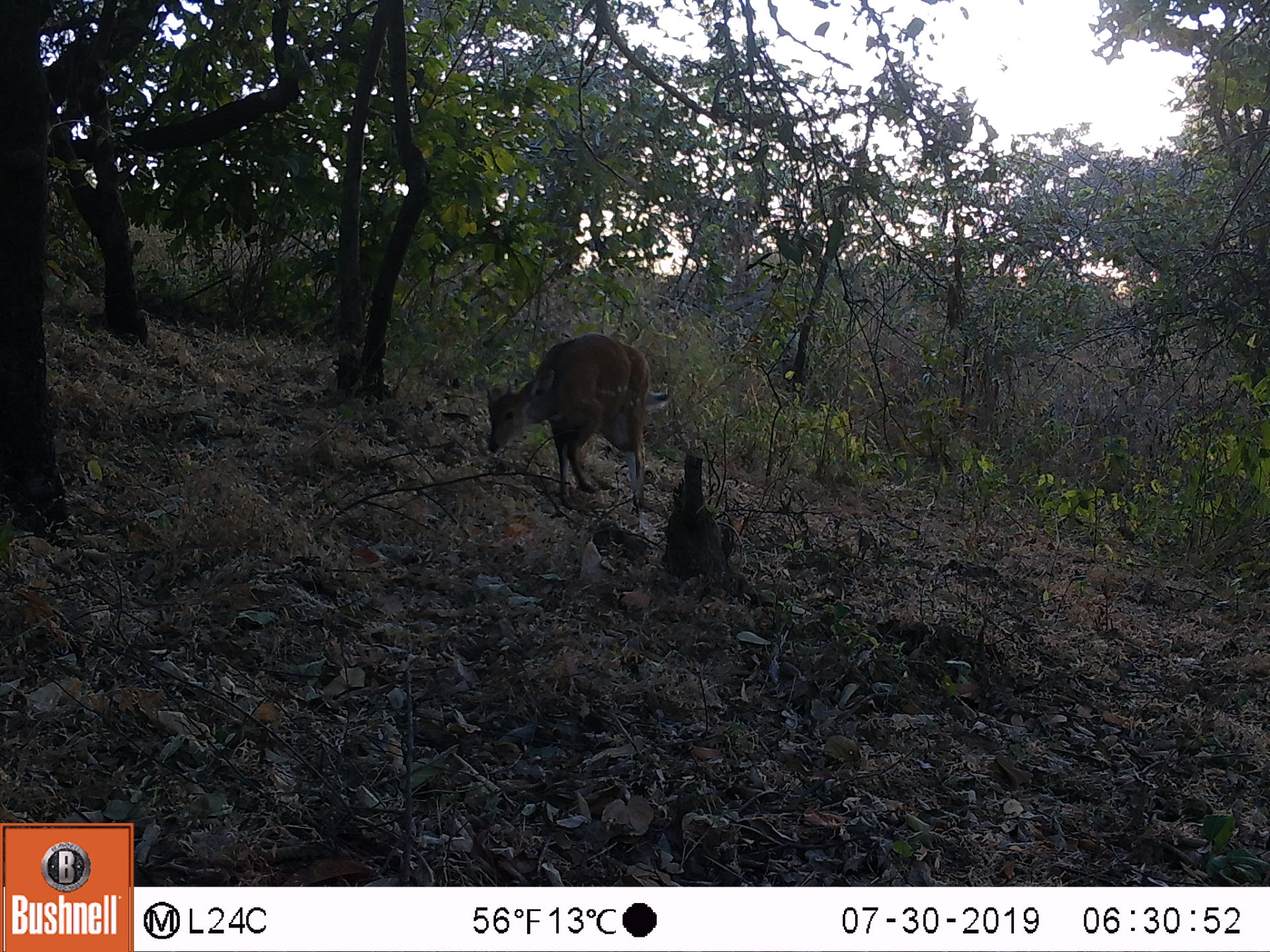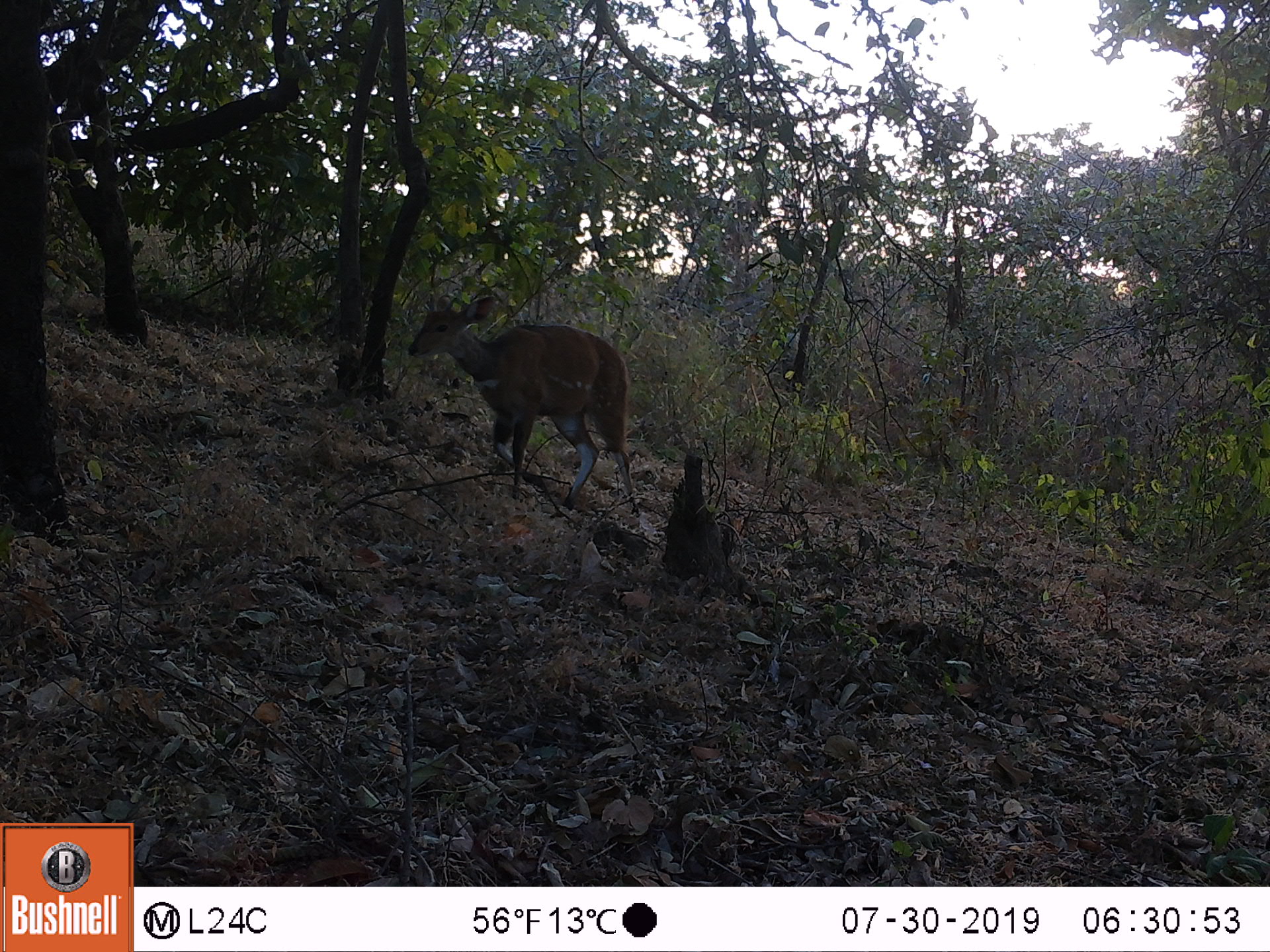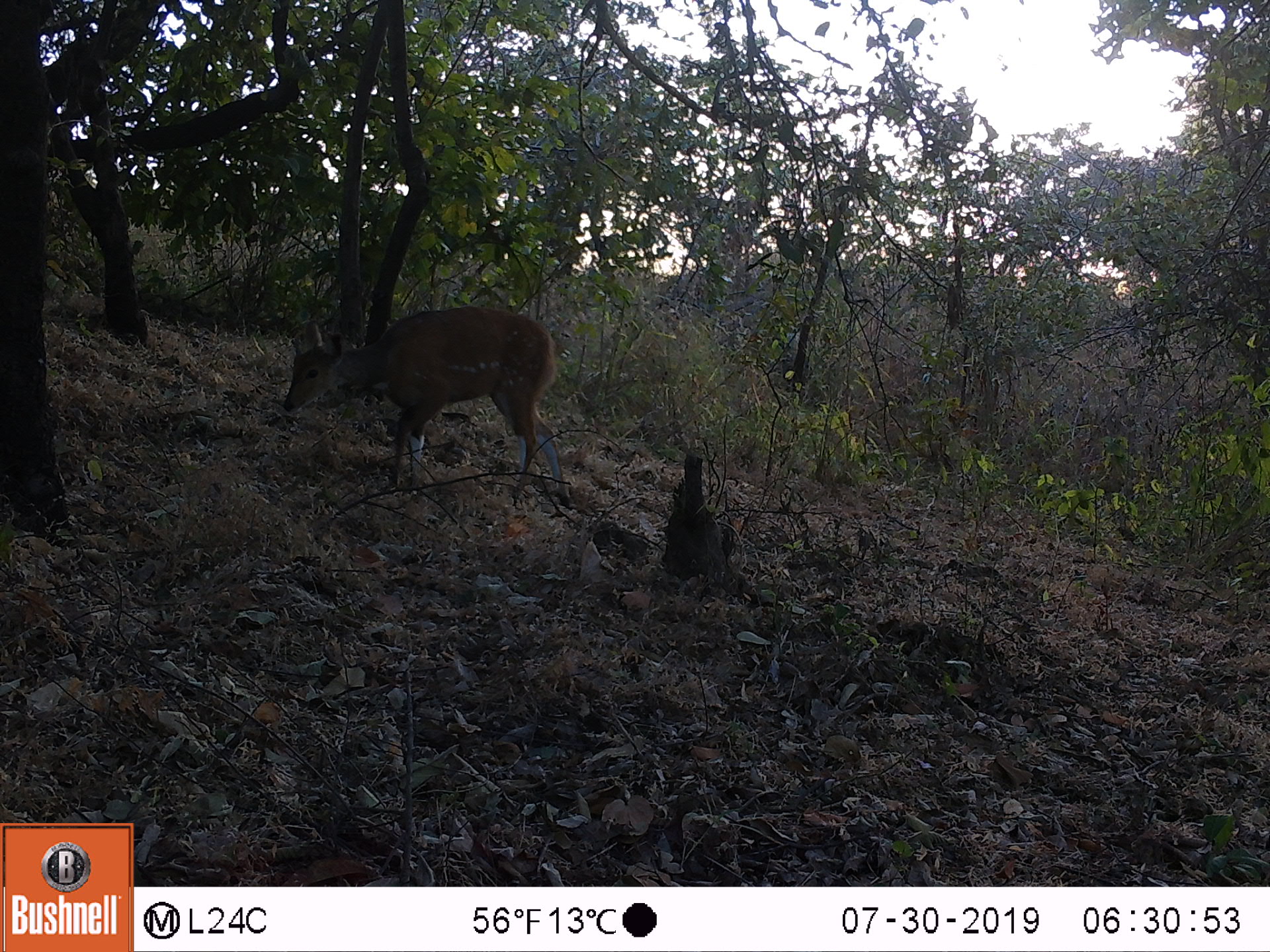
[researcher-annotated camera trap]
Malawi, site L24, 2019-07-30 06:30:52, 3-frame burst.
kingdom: Animalia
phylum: Chordata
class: Mammalia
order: Artiodactyla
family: Bovidae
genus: Tragelaphus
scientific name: Tragelaphus sylvaticus sylvaticus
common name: cape bushbuck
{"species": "cape bushbuck (Tragelaphus sylvaticus sylvaticus)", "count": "1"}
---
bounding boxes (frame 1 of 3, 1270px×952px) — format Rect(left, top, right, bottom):
cape bushbuck: Rect(479, 325, 673, 507)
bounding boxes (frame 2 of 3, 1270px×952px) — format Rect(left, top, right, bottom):
cape bushbuck: Rect(403, 287, 642, 510)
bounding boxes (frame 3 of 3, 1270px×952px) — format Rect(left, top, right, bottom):
cape bushbuck: Rect(280, 309, 591, 495)